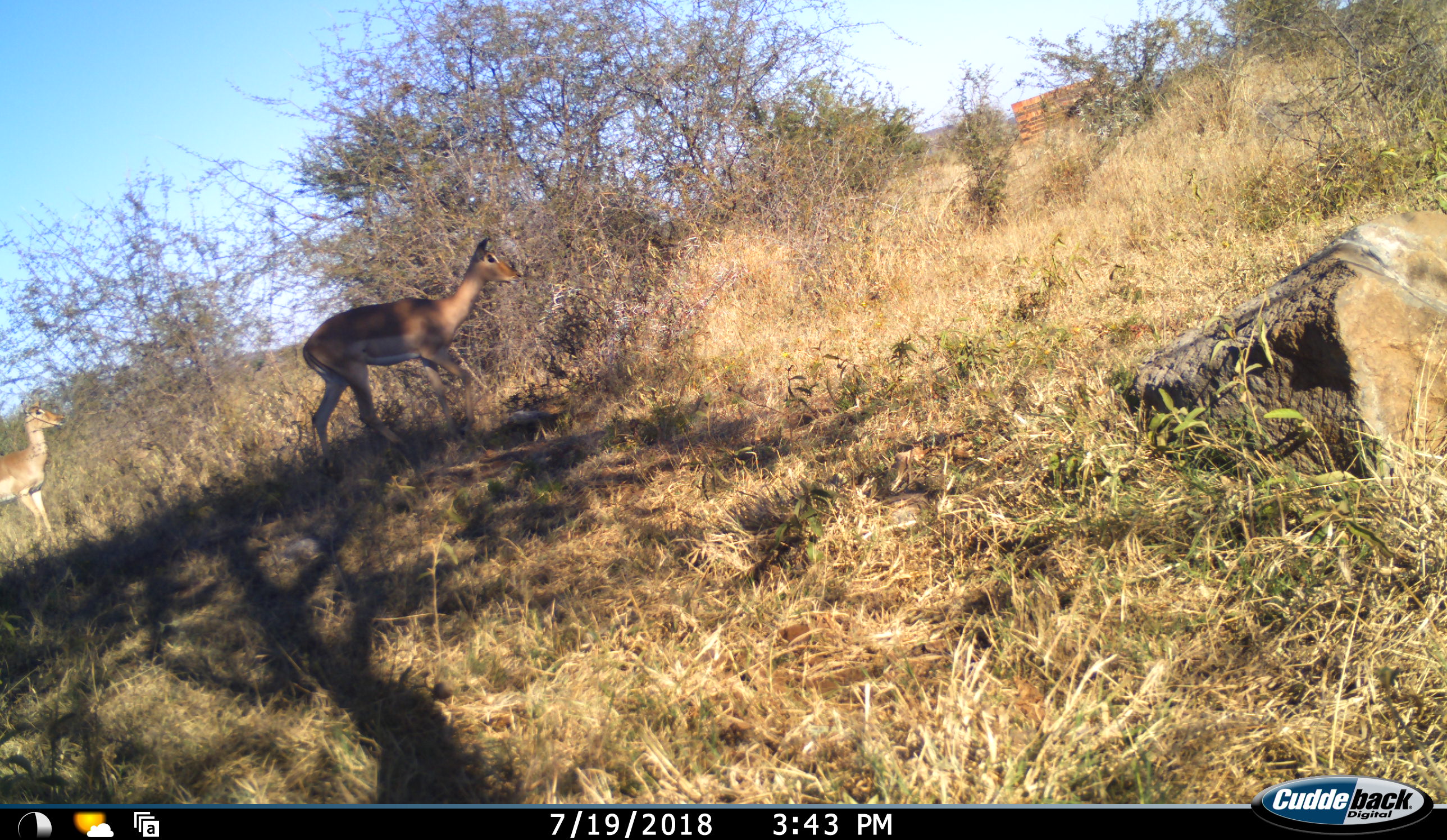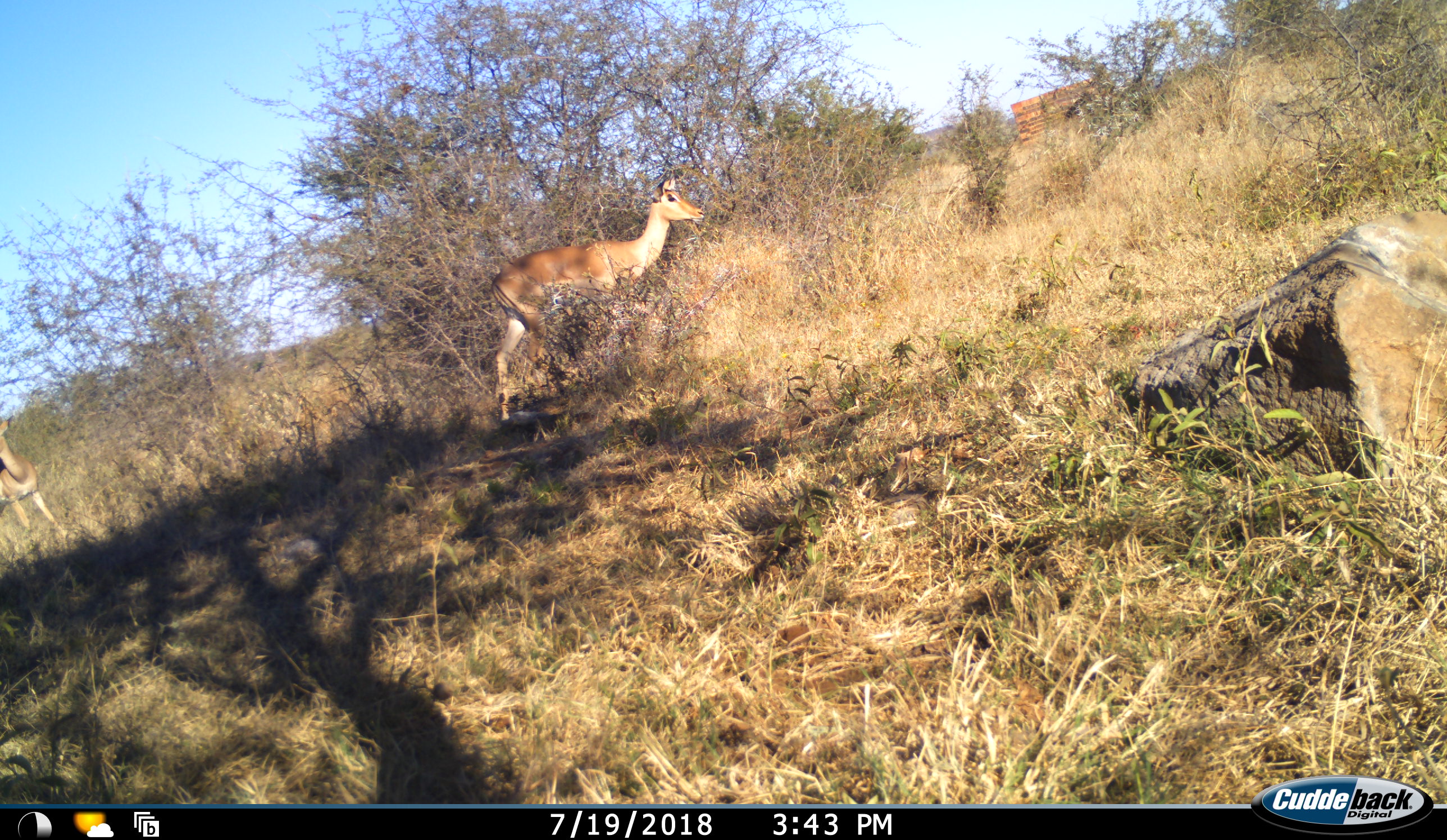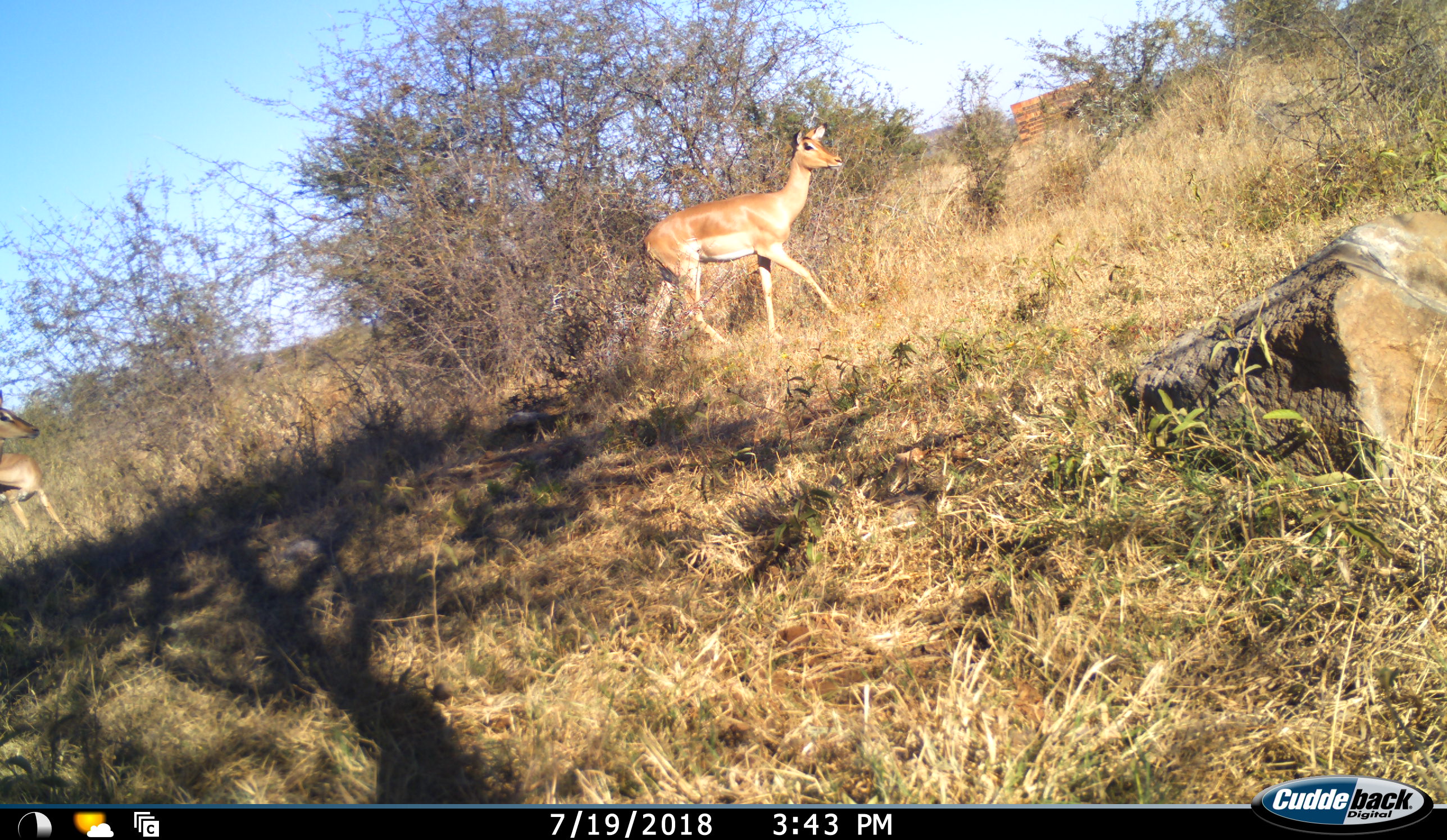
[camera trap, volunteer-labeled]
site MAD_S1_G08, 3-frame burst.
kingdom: Animalia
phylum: Chordata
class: Mammalia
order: Artiodactyla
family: Bovidae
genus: Aepyceros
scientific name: Aepyceros melampus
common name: impala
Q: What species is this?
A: Impala (Aepyceros melampus).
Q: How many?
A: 2.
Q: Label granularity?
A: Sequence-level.